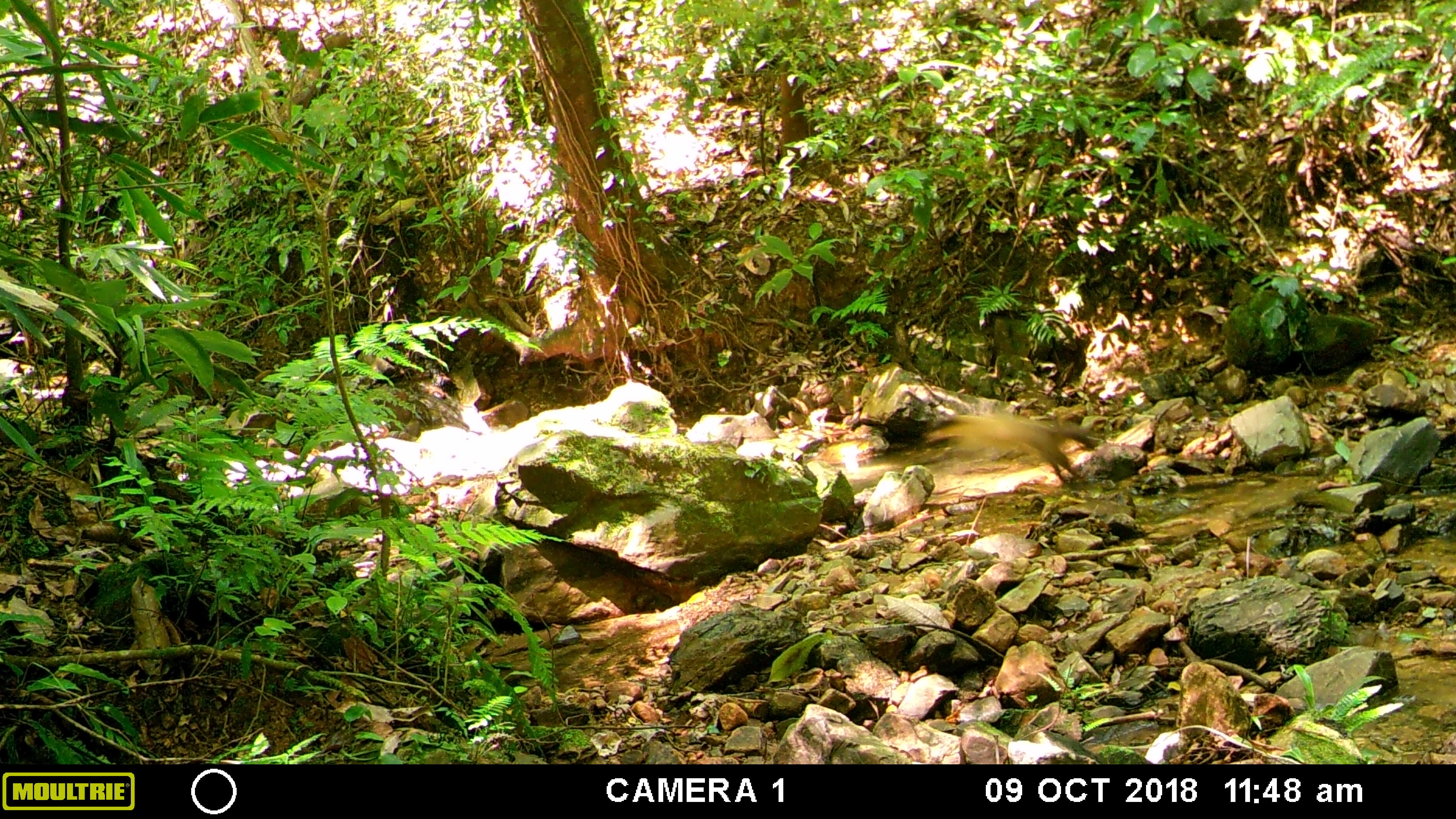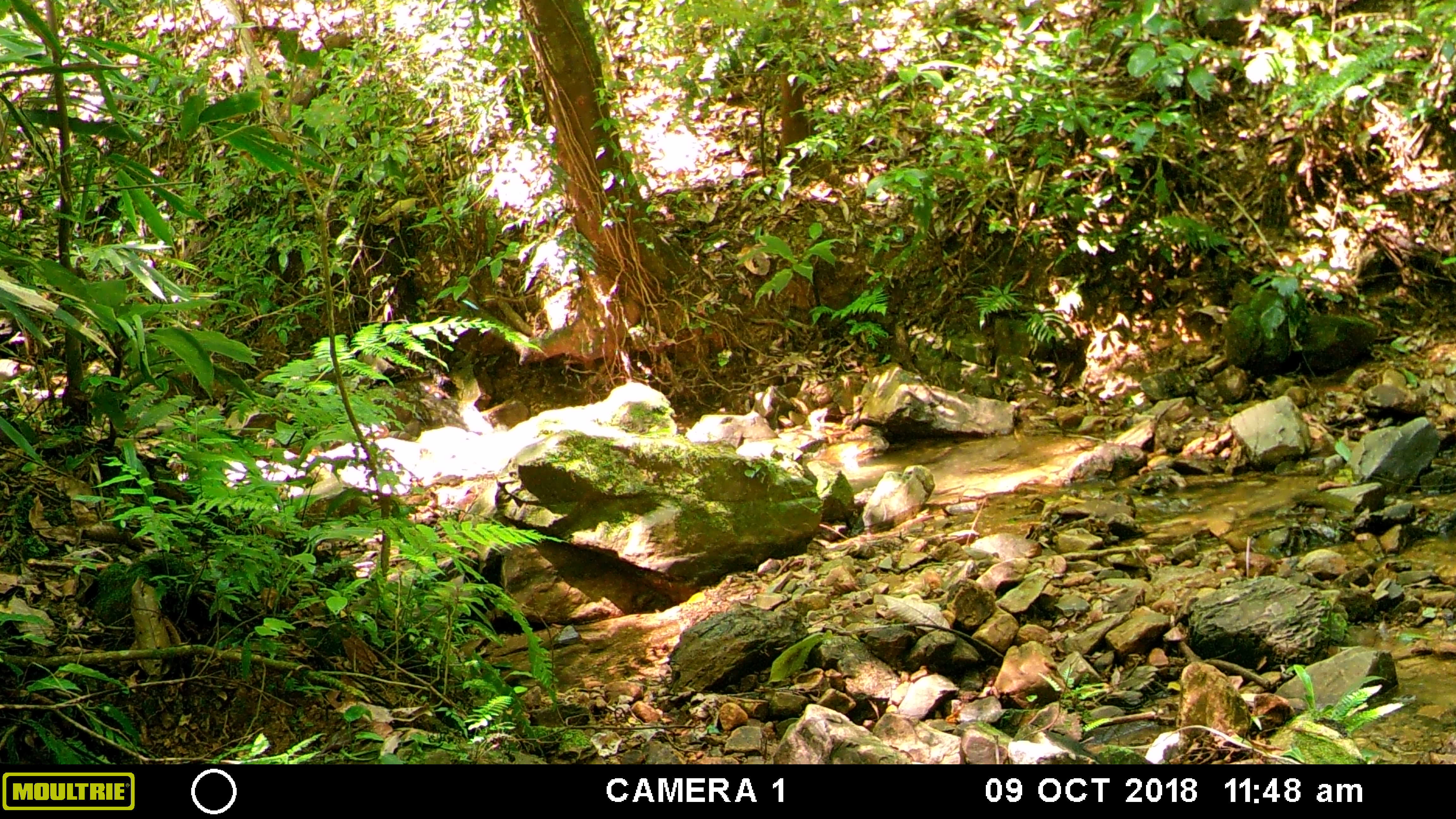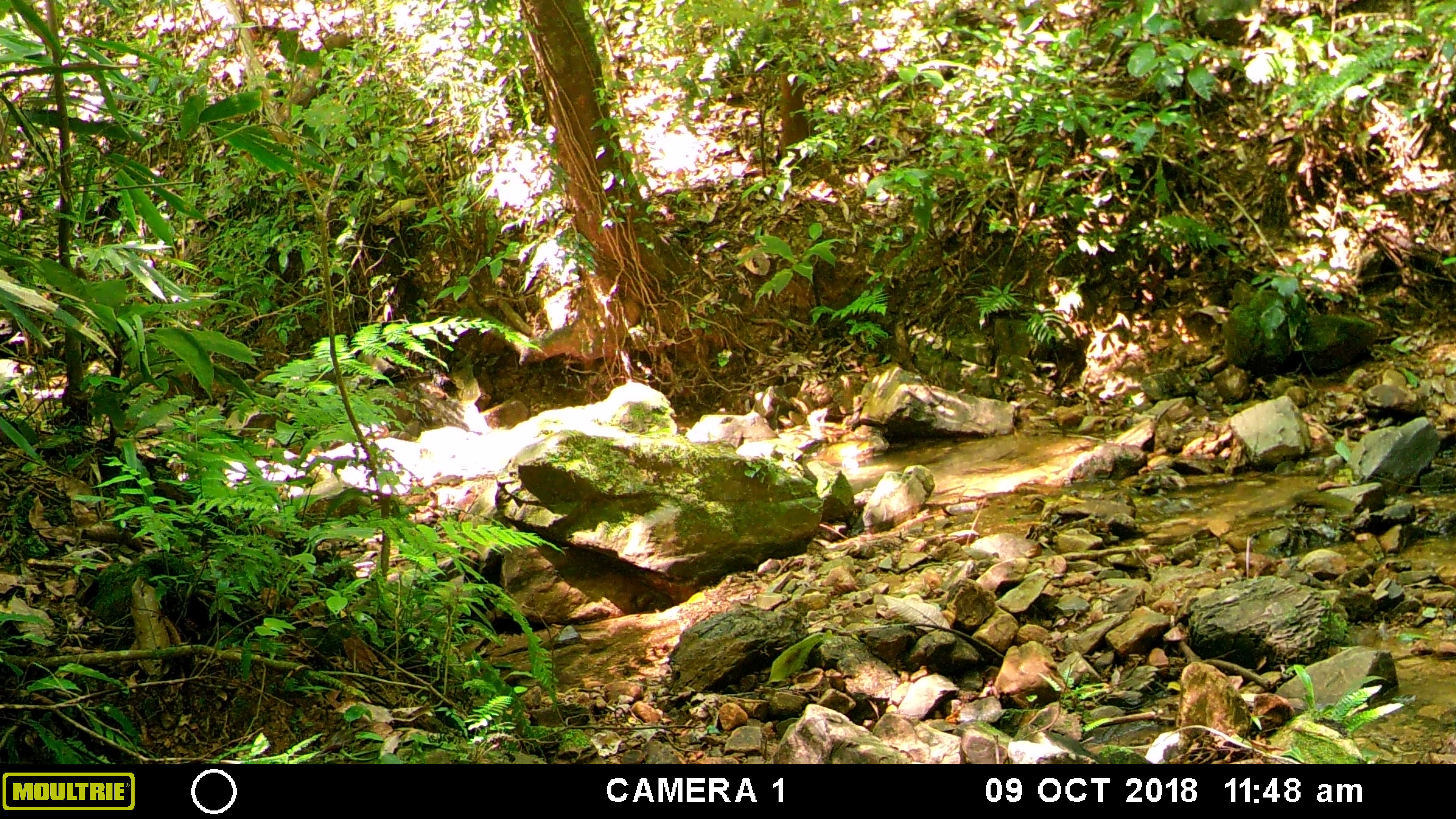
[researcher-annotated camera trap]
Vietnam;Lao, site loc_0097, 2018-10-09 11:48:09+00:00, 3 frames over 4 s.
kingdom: Animalia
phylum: Chordata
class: Mammalia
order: Carnivora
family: Mustelidae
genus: Martes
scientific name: Martes flavigula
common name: yellow-throated marten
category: yellow throated marten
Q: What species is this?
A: Yellow throated marten (yellow-throated marten) (Martes flavigula).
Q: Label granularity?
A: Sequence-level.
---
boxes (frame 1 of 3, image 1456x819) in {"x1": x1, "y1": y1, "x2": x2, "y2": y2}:
yellow throated marten: {"x1": 915, "y1": 410, "x2": 1098, "y2": 481}